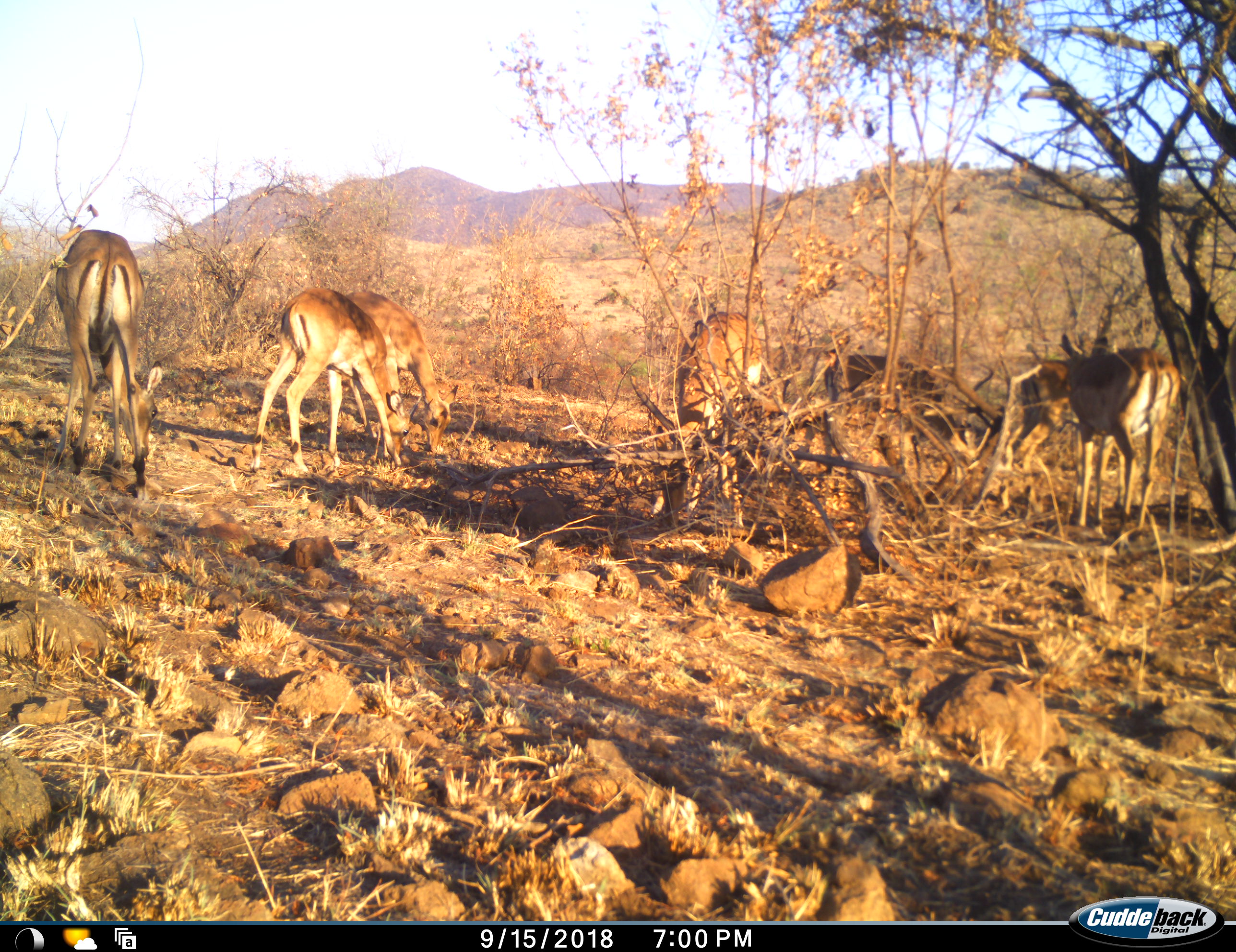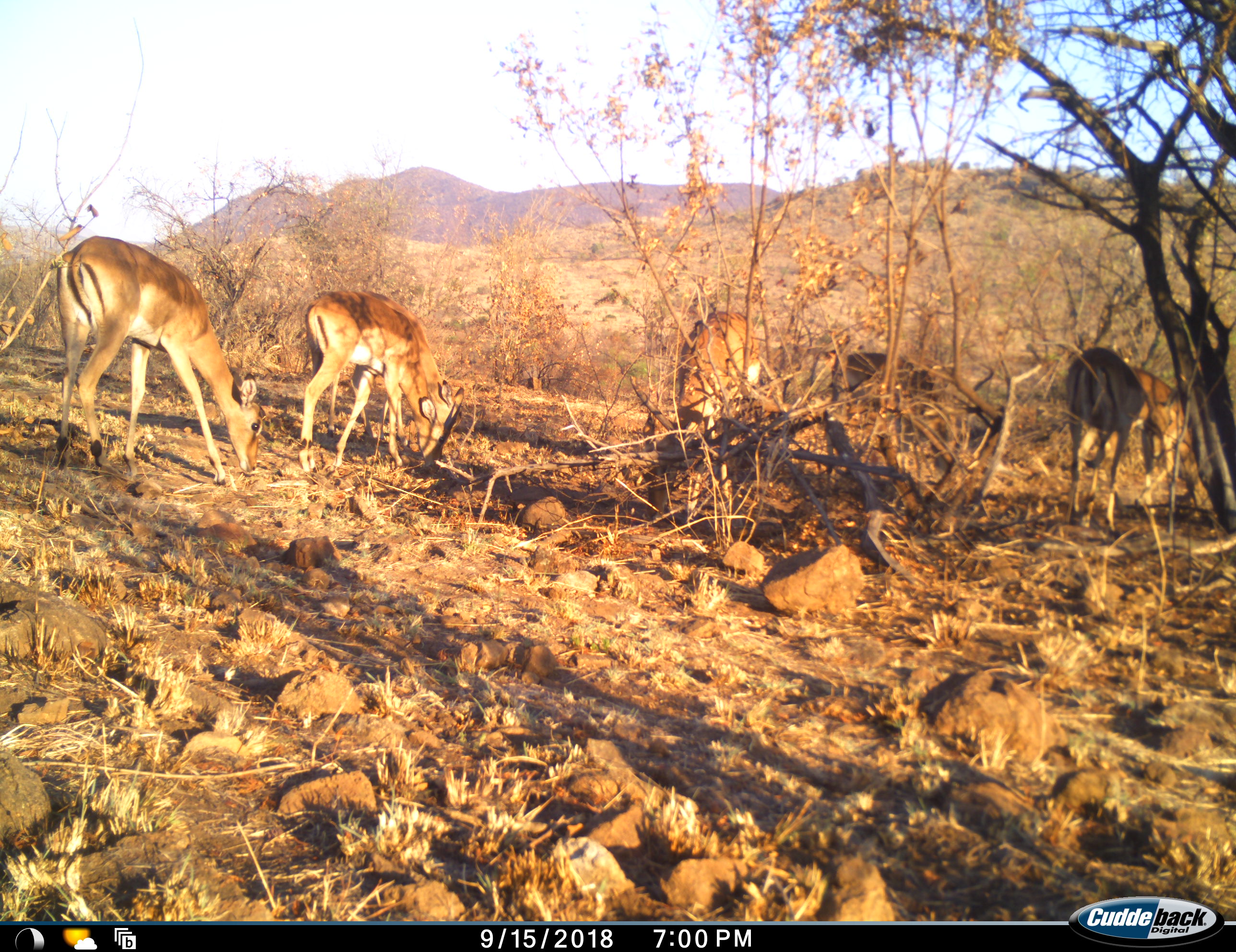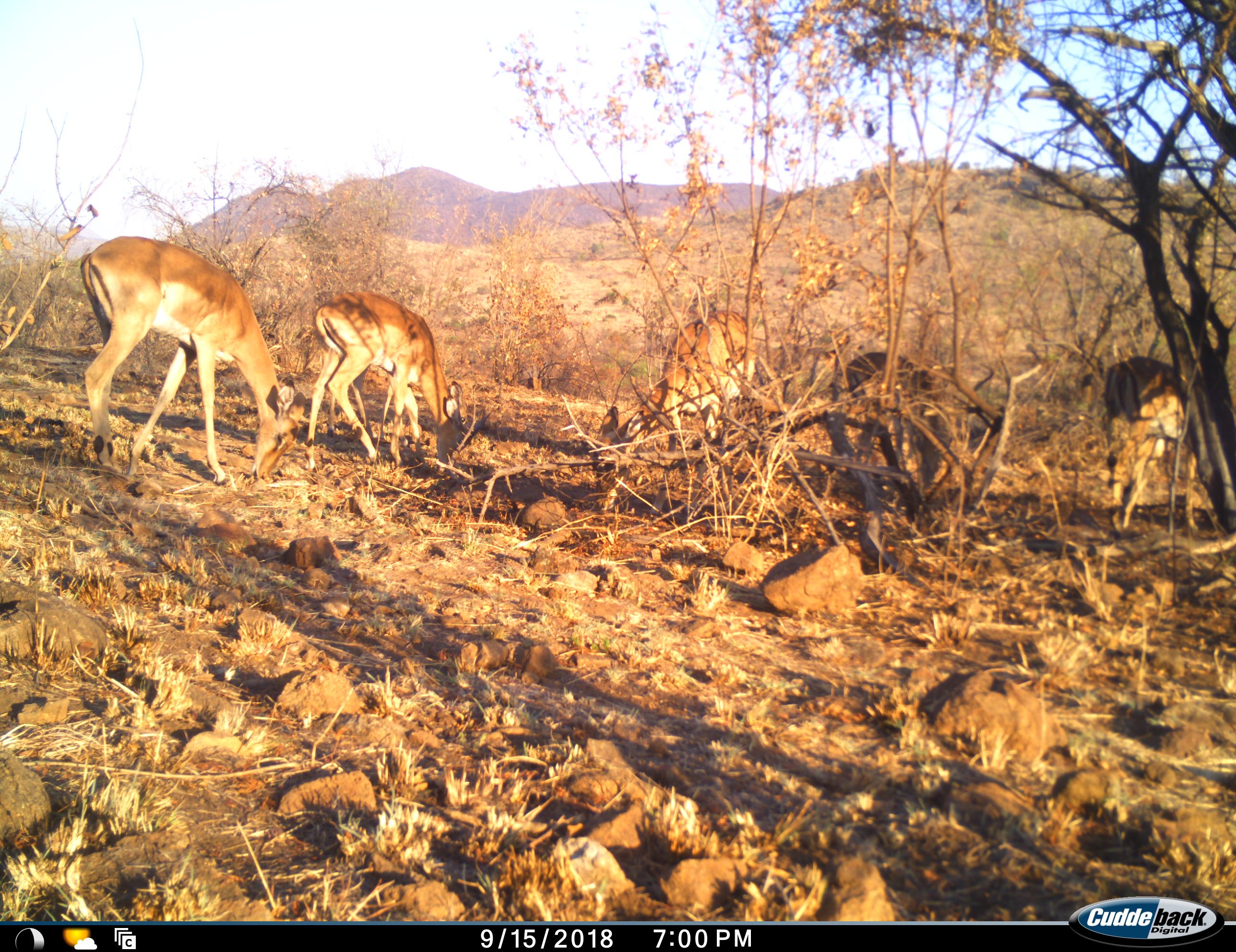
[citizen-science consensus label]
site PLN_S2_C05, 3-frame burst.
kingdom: Animalia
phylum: Chordata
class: Mammalia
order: Artiodactyla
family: Bovidae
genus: Aepyceros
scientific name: Aepyceros melampus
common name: impala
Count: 7.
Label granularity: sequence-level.